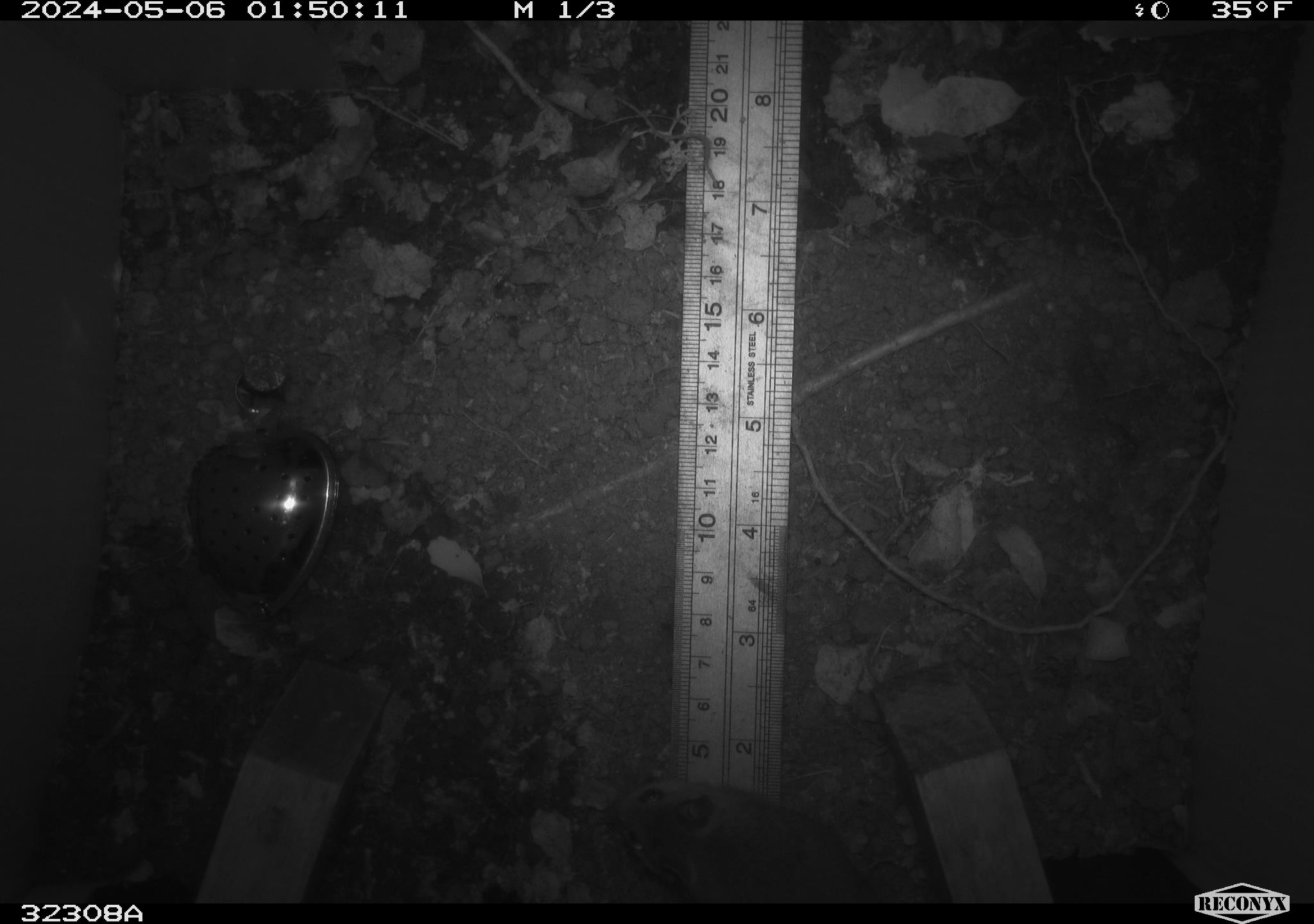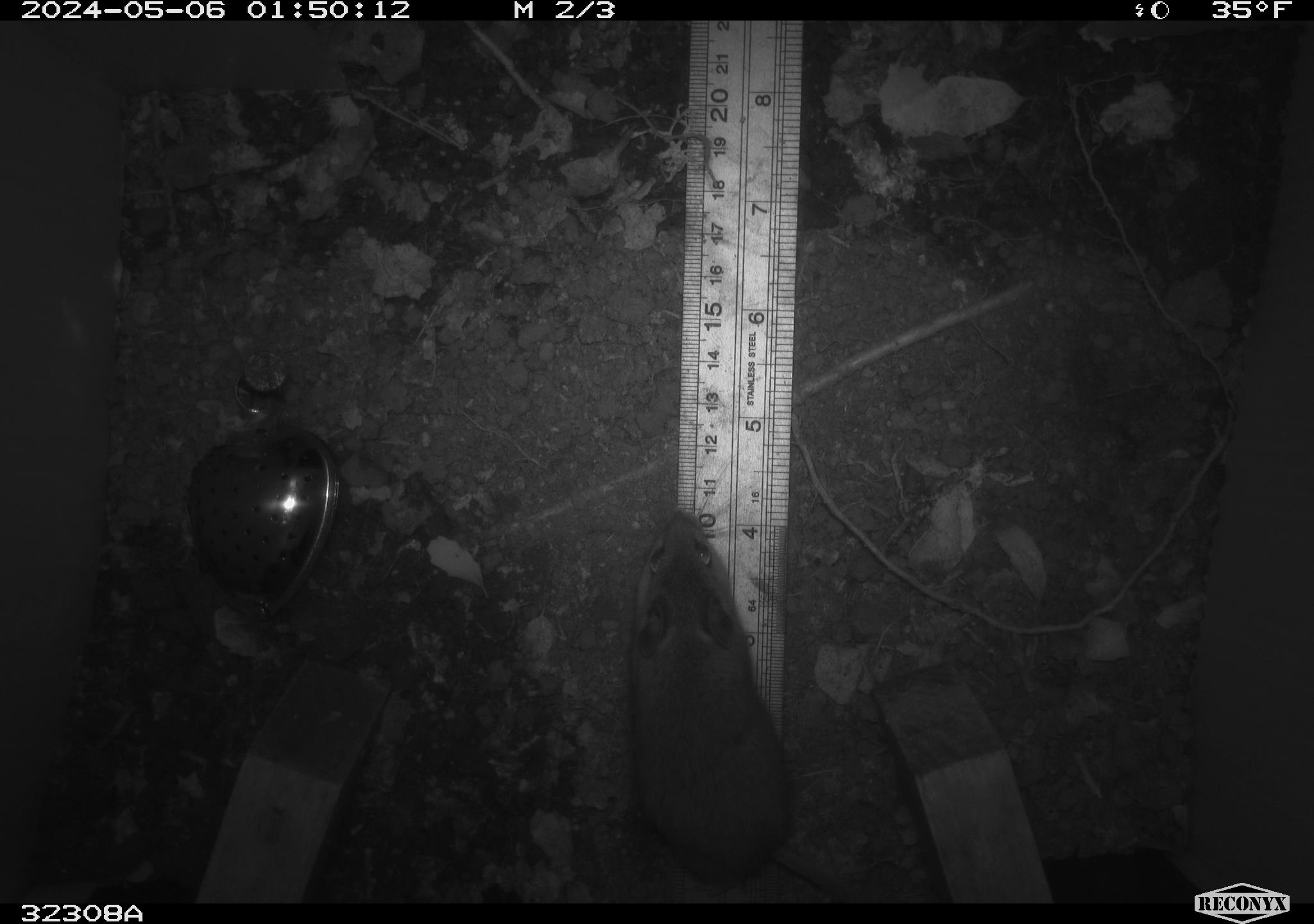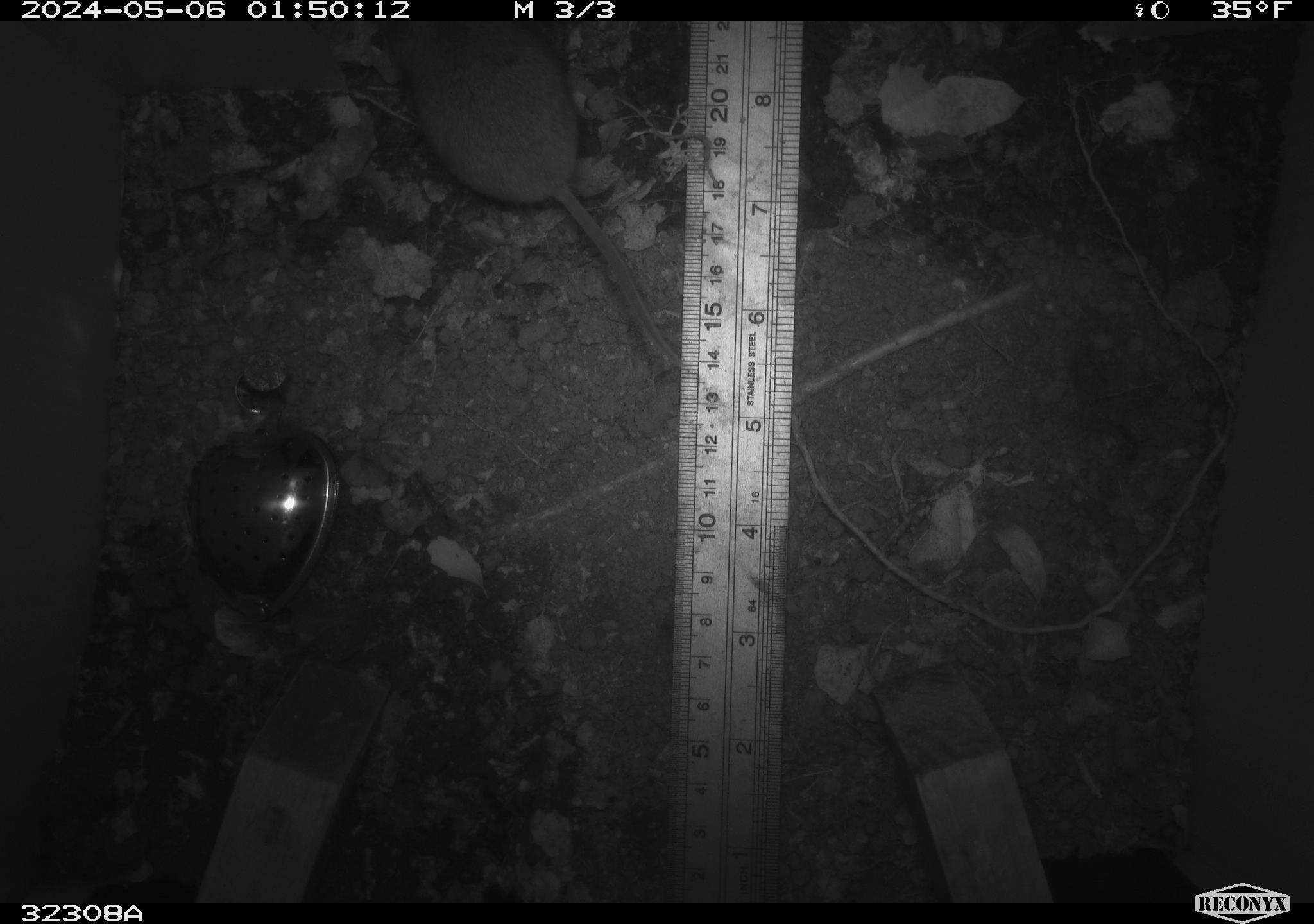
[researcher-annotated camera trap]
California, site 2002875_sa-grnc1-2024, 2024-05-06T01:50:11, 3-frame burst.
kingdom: Animalia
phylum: Chordata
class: Mammalia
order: Rodentia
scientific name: Rodentia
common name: mouse species